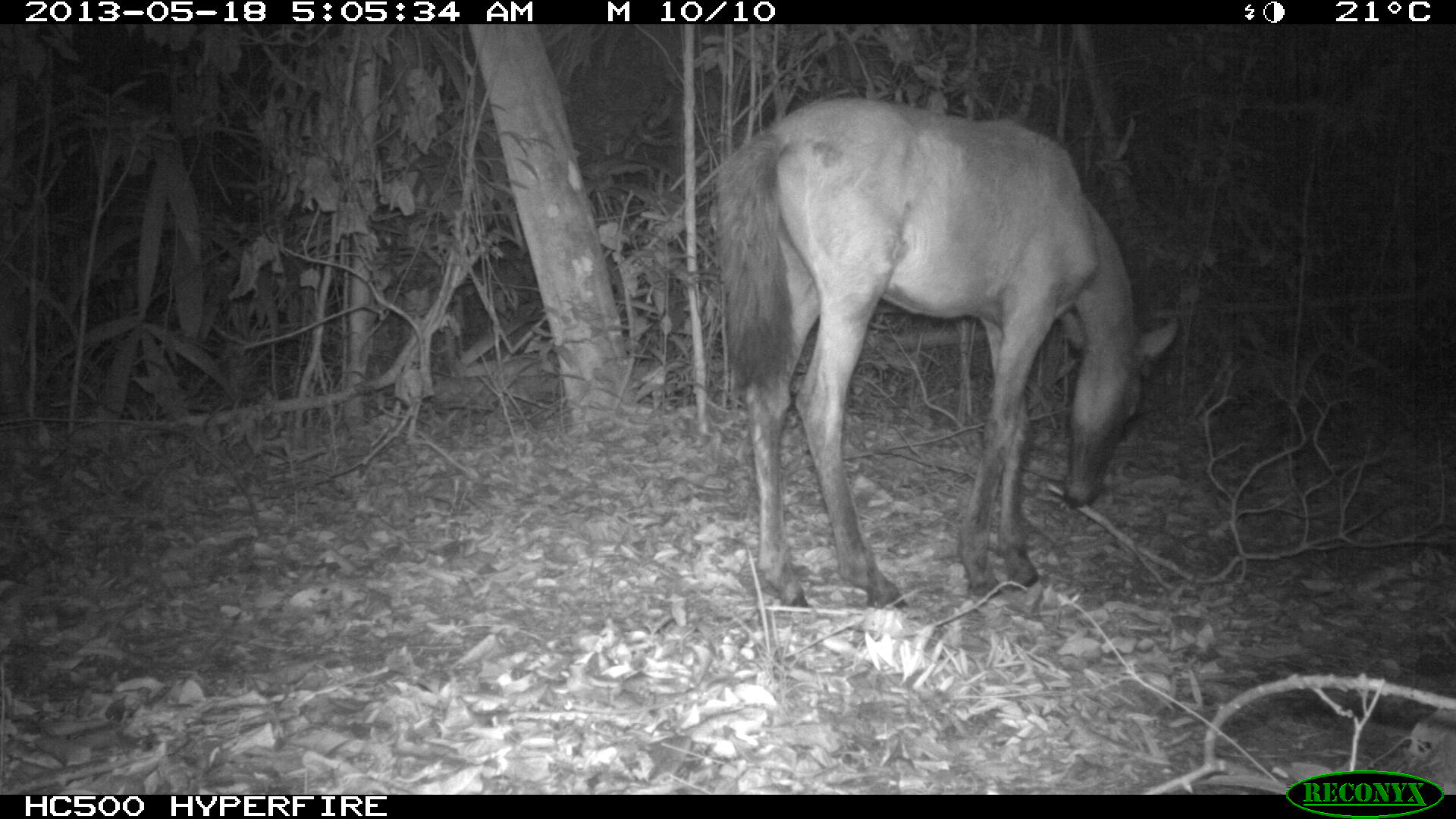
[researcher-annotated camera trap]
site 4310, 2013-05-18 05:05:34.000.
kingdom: Animalia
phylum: Chordata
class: Mammalia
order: Perissodactyla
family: Equidae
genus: Equus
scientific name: Equus ferus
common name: wild horse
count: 1